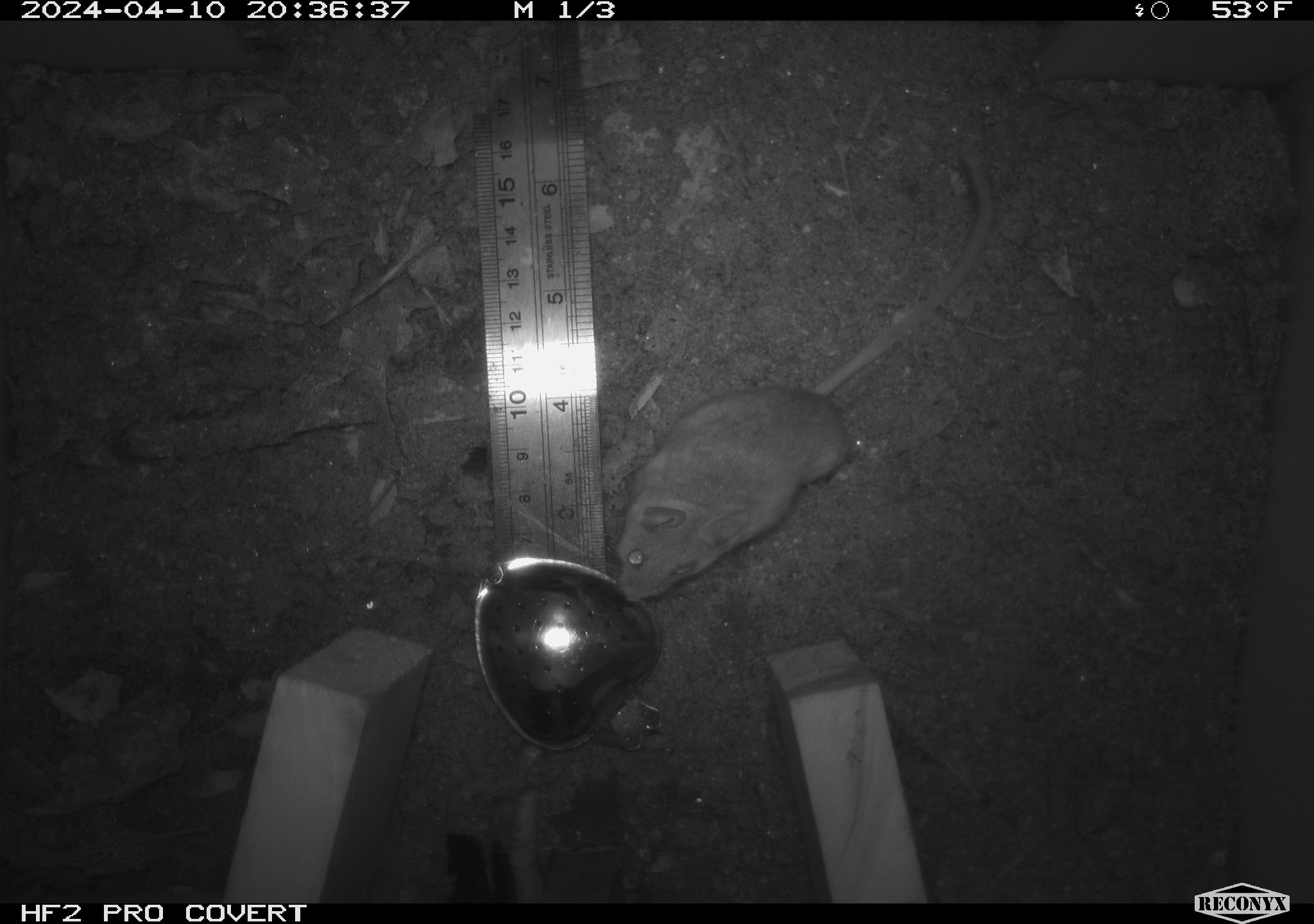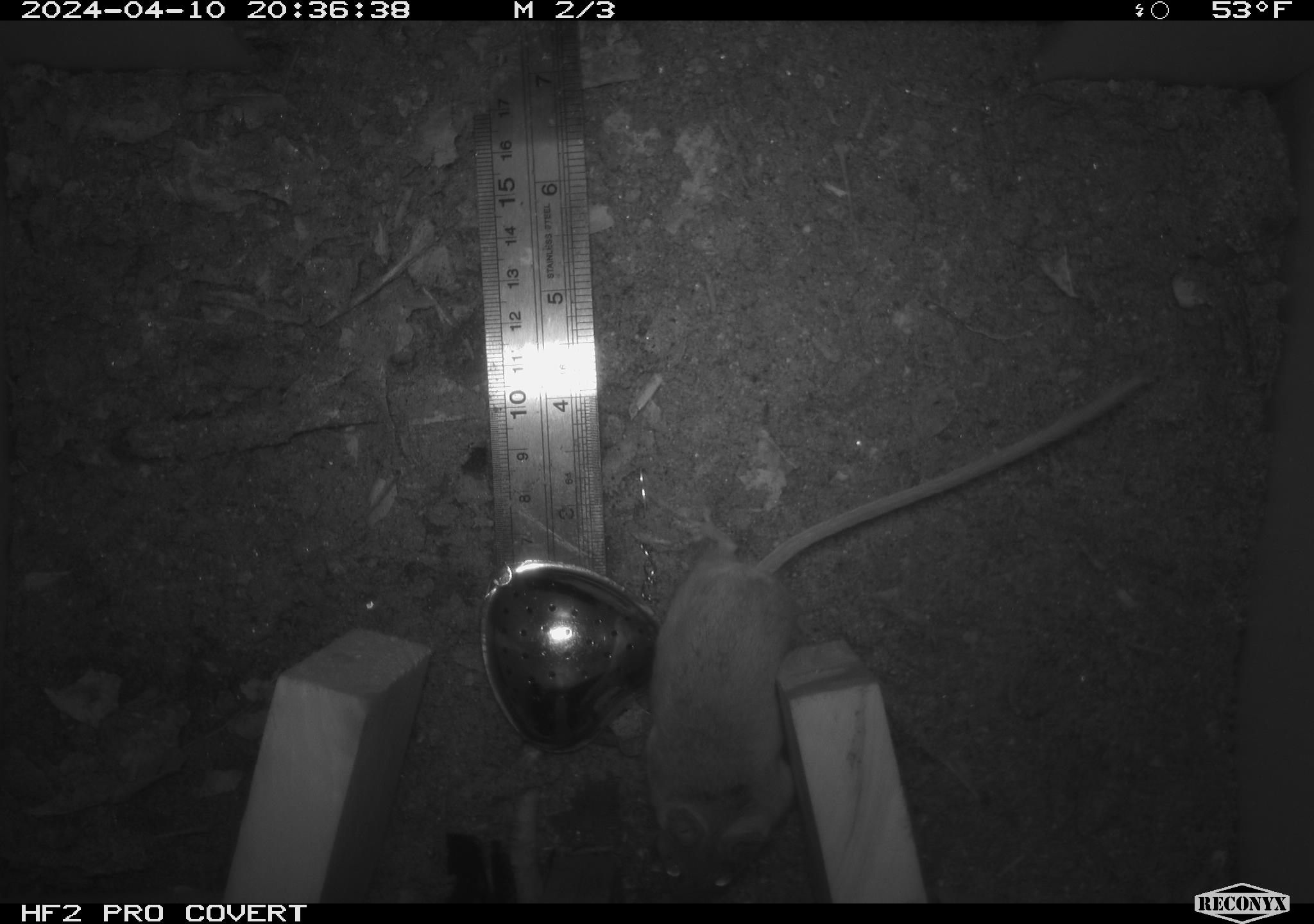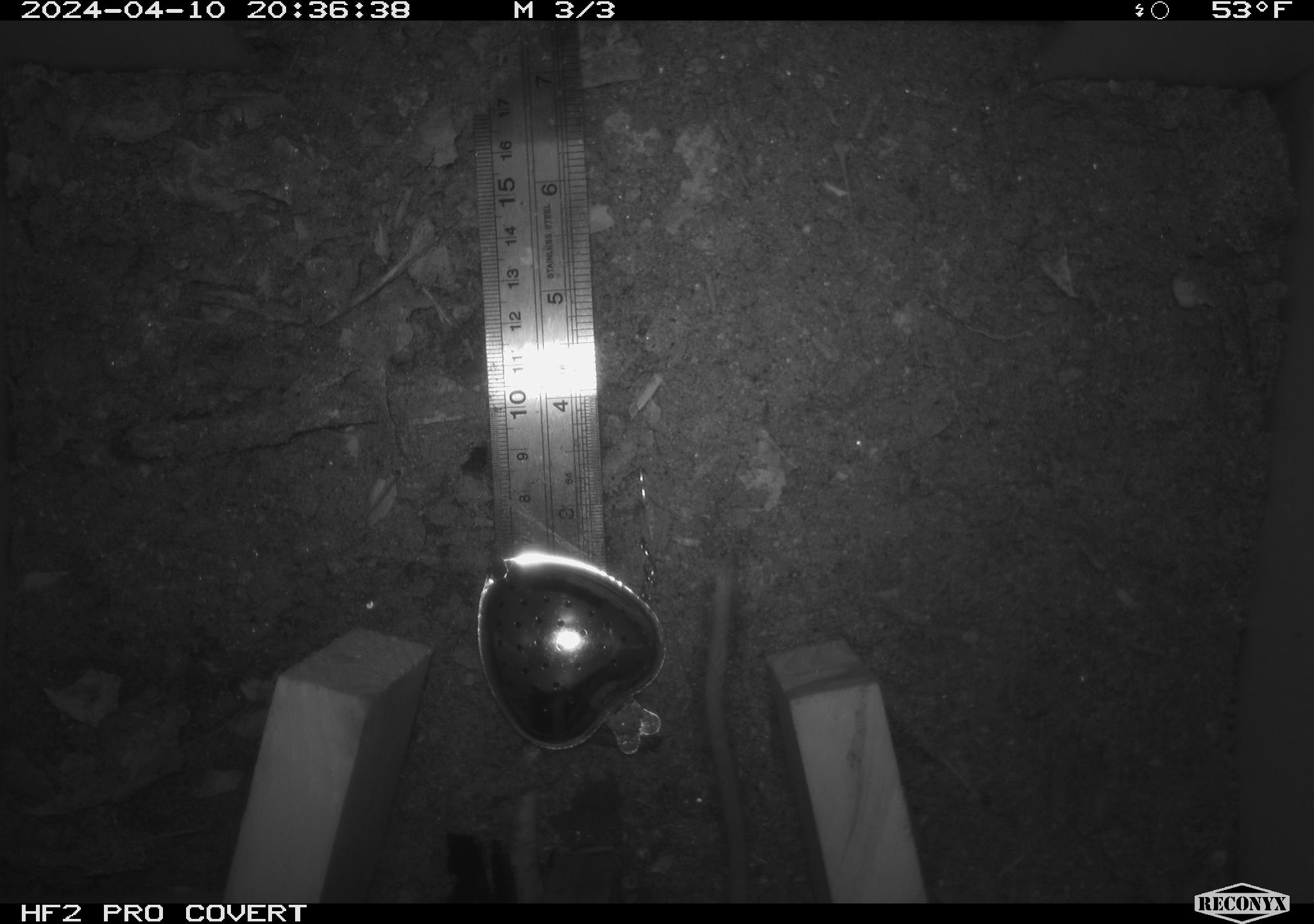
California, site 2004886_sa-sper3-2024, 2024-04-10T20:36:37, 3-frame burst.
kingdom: Animalia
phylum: Chordata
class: Mammalia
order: Rodentia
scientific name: Rodentia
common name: mouse species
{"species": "mouse species (Rodentia)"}